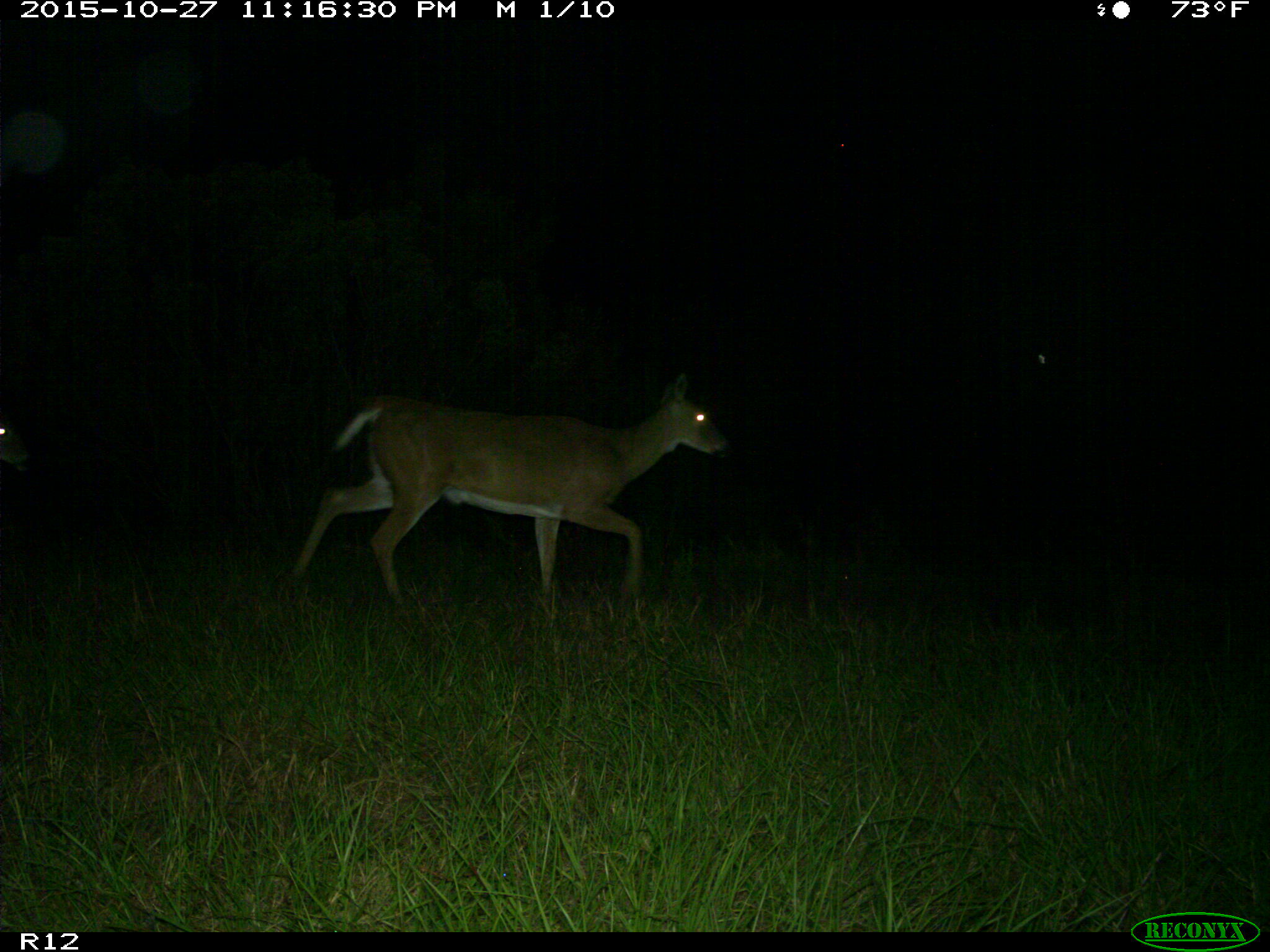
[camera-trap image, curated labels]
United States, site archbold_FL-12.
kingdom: Animalia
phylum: Chordata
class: Mammalia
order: Artiodactyla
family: Cervidae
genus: Odocoileus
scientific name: Odocoileus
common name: deer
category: unidentified deer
Unidentified deer (deer) (Odocoileus).